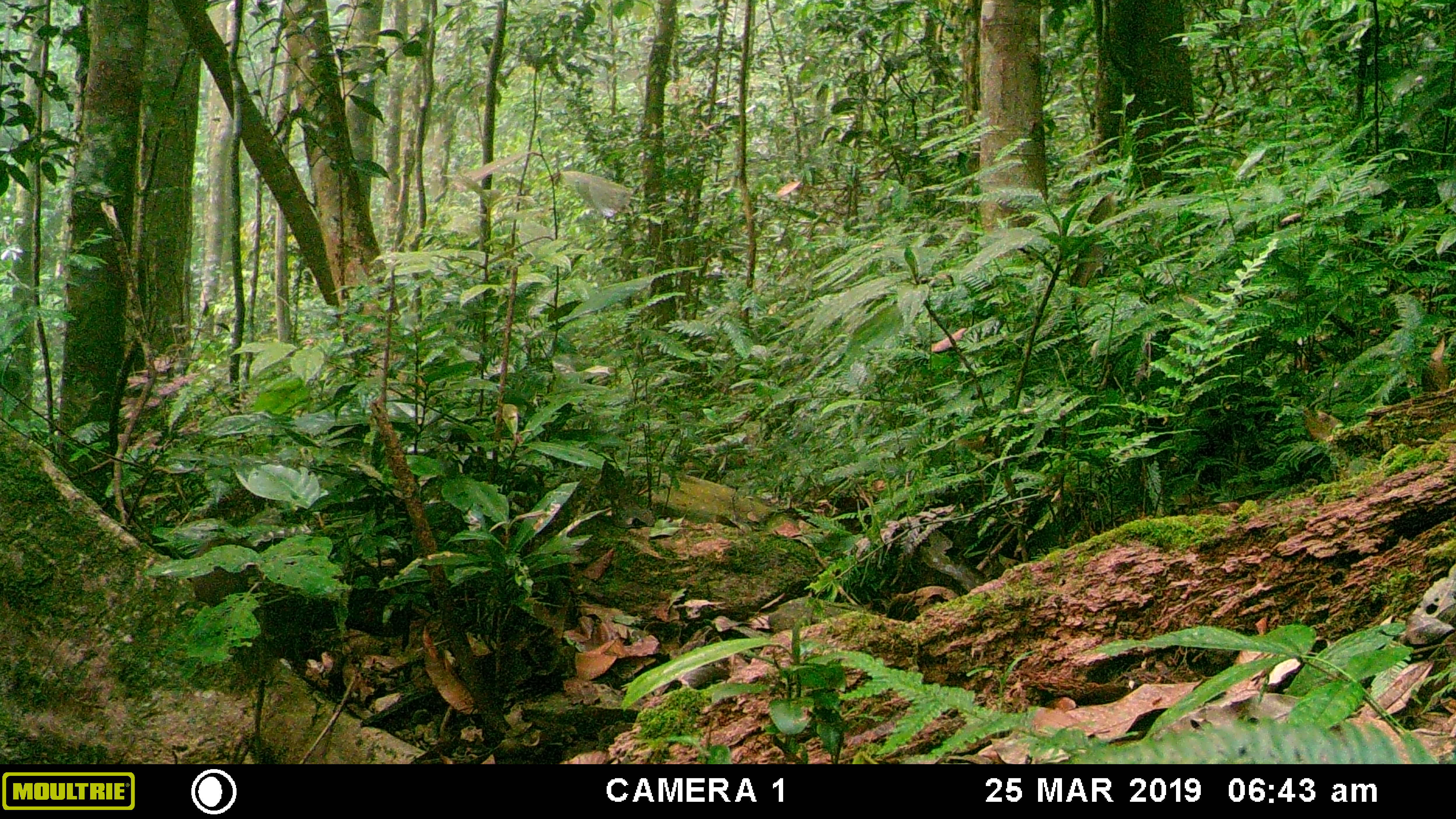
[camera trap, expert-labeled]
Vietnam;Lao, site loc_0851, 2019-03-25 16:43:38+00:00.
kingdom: Animalia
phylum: Chordata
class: Mammalia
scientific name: Mammalia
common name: mammal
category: unidentified small mammal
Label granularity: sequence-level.